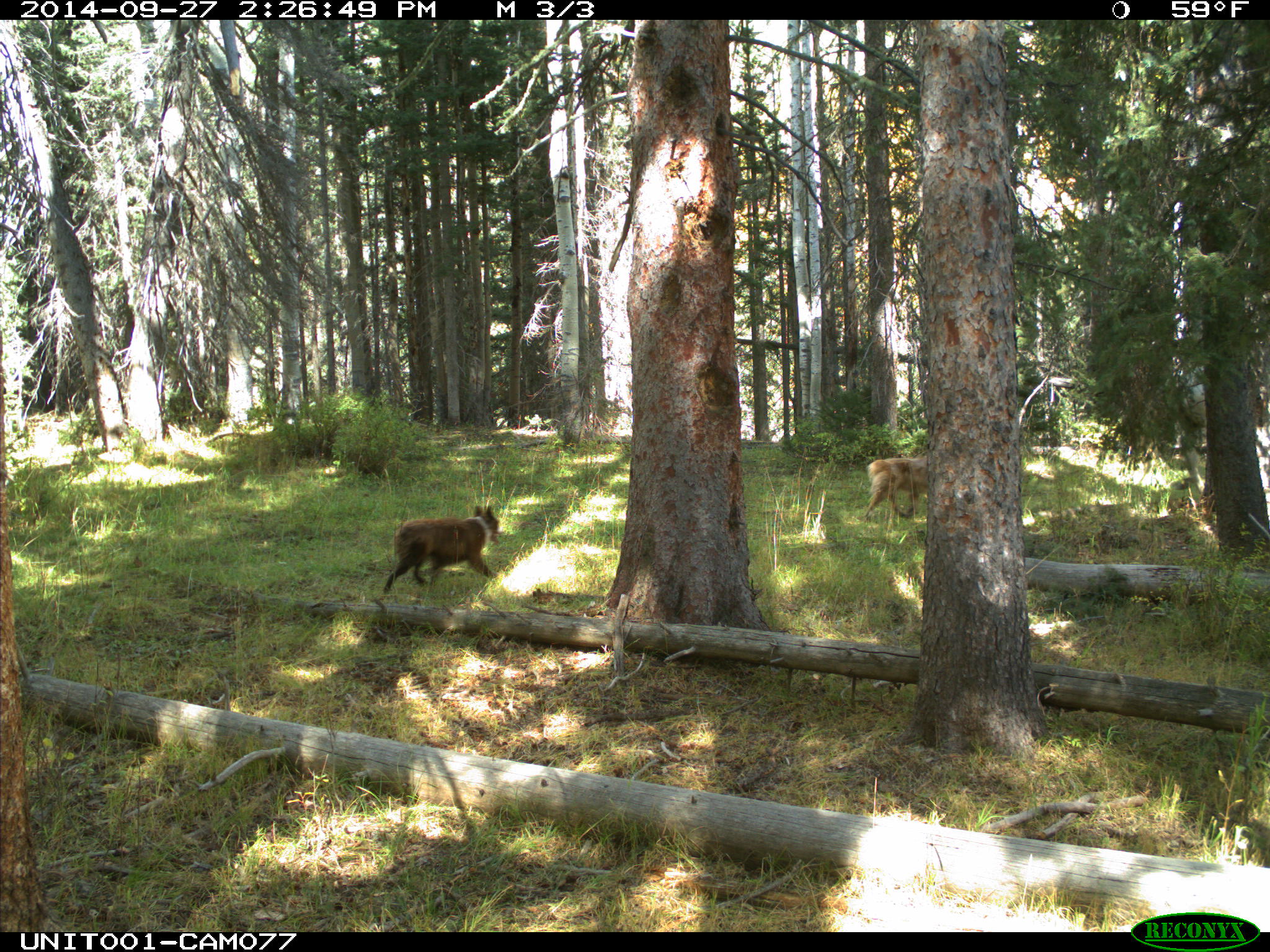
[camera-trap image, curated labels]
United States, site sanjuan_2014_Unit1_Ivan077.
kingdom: Animalia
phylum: Chordata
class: Mammalia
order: Carnivora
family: Canidae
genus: Canis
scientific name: Canis familiaris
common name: domestic dog